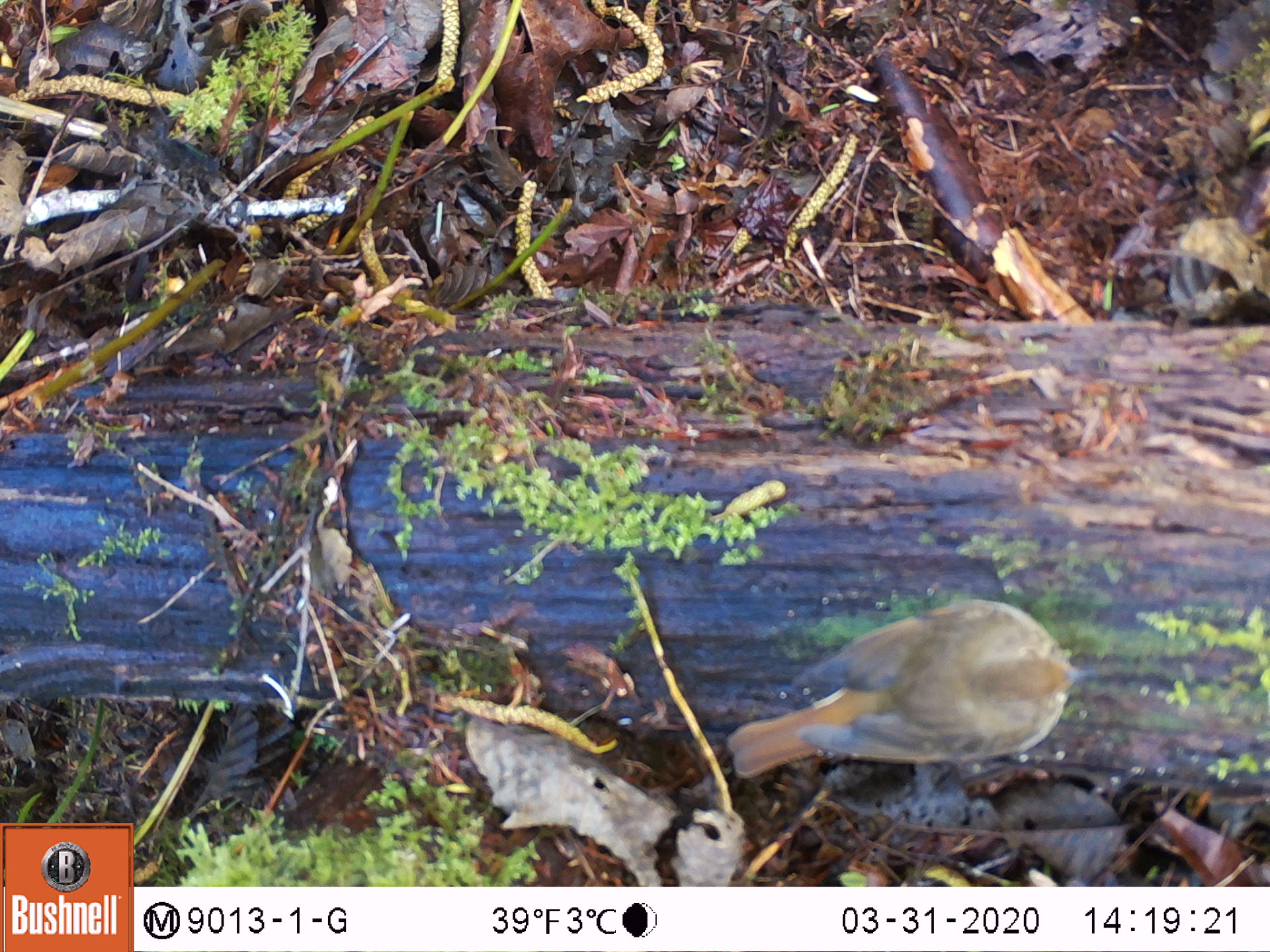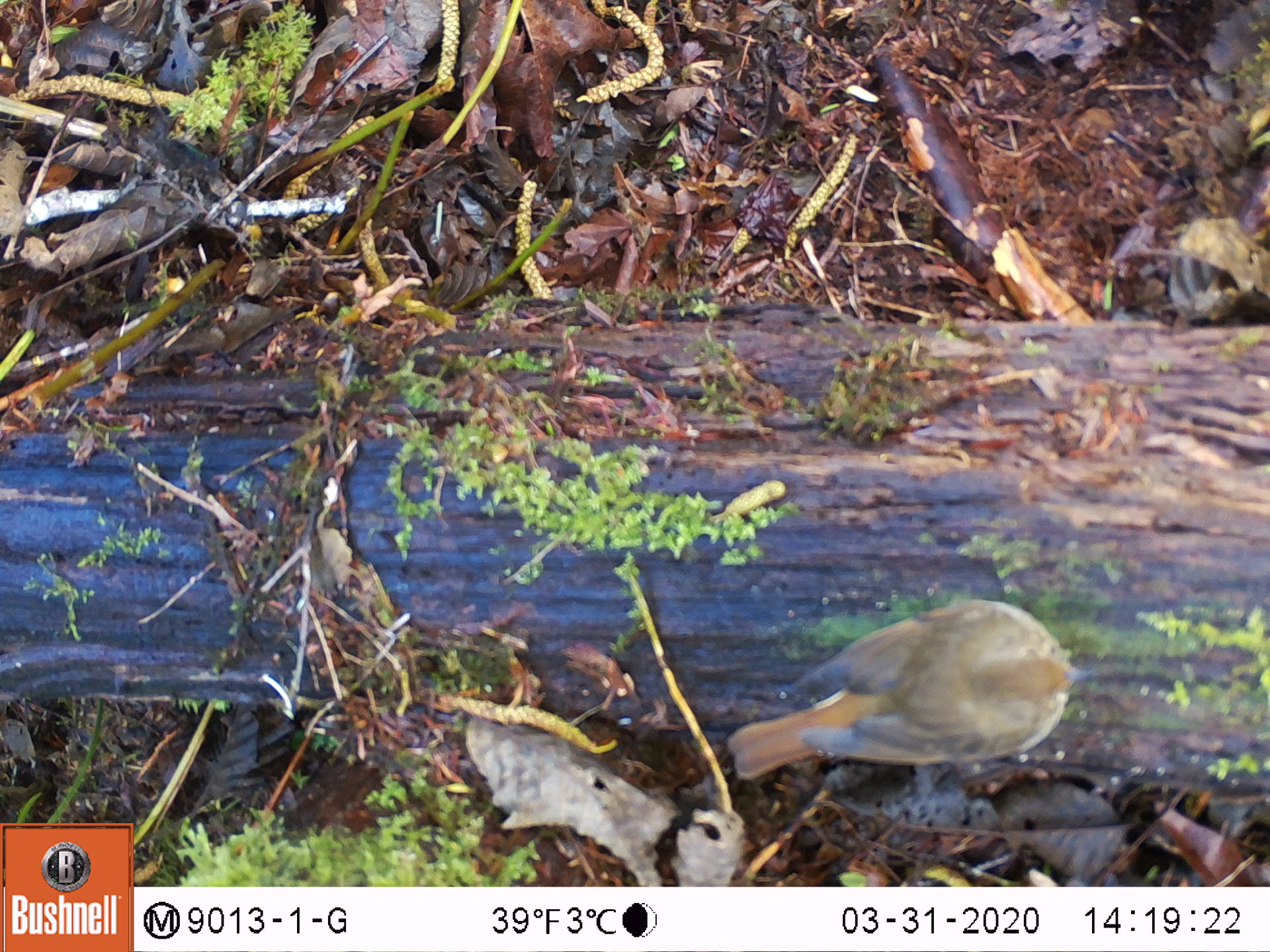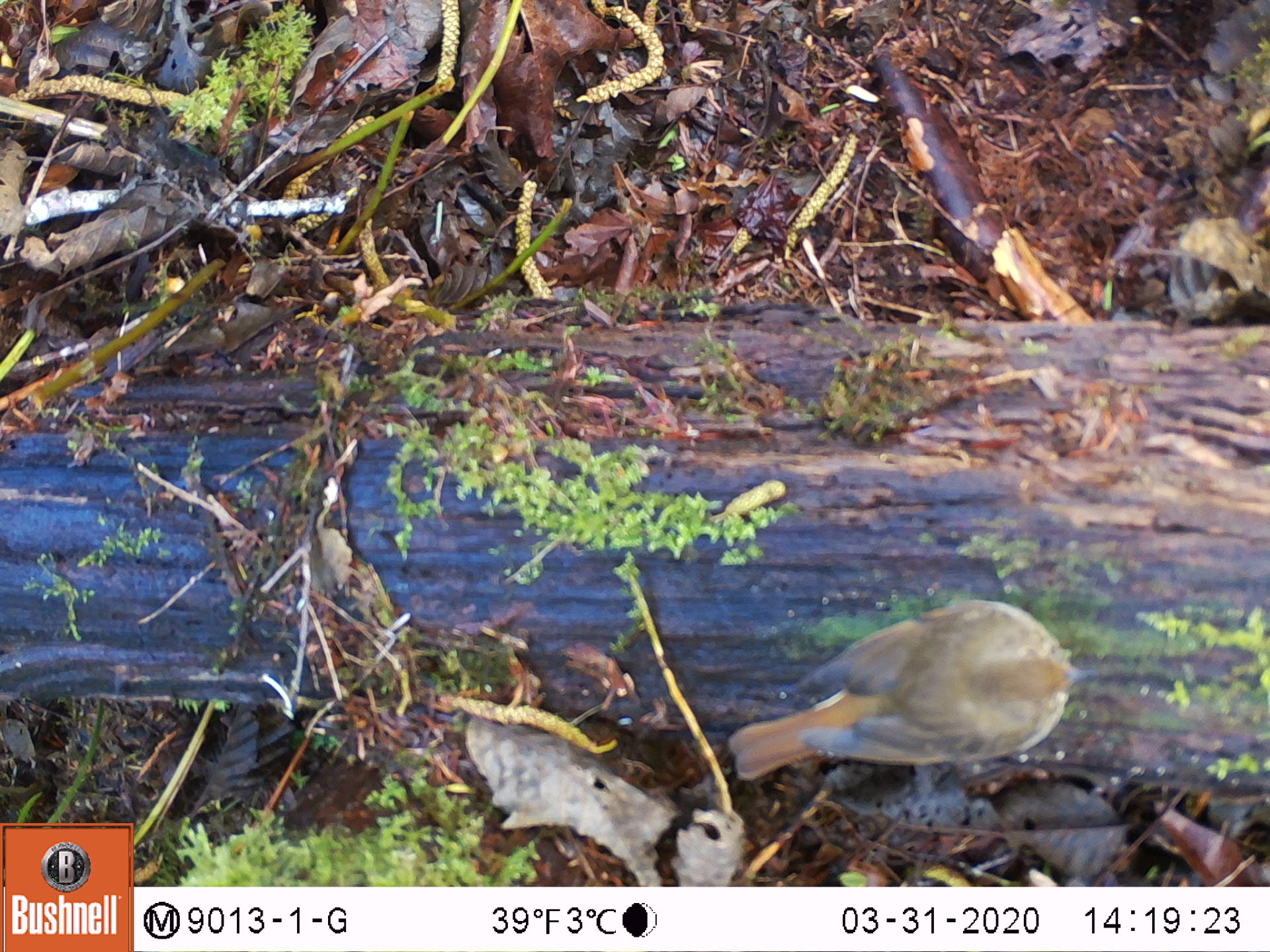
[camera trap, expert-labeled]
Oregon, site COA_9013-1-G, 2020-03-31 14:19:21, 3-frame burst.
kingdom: Animalia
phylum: Chordata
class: Aves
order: Passeriformes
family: Turdidae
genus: Catharus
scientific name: Catharus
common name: brown thrushes and nightingale-thrushes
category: catharus species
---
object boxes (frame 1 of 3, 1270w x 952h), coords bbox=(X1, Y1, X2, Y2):
catharus species: bbox=(711, 586, 1096, 796)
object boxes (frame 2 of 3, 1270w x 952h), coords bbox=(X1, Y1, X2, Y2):
catharus species: bbox=(712, 584, 1105, 798)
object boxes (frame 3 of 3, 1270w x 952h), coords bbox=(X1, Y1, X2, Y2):
catharus species: bbox=(714, 586, 1104, 798)